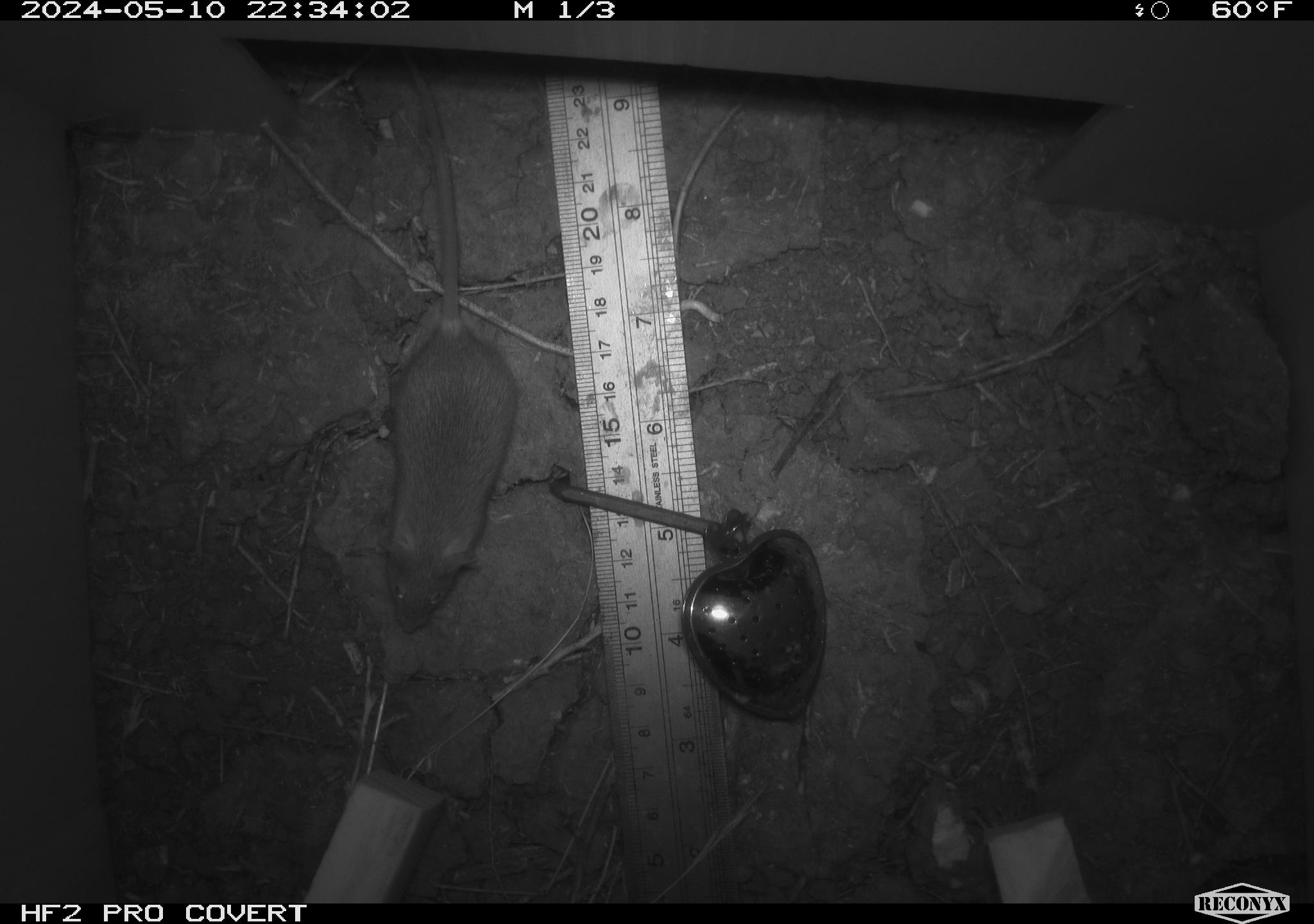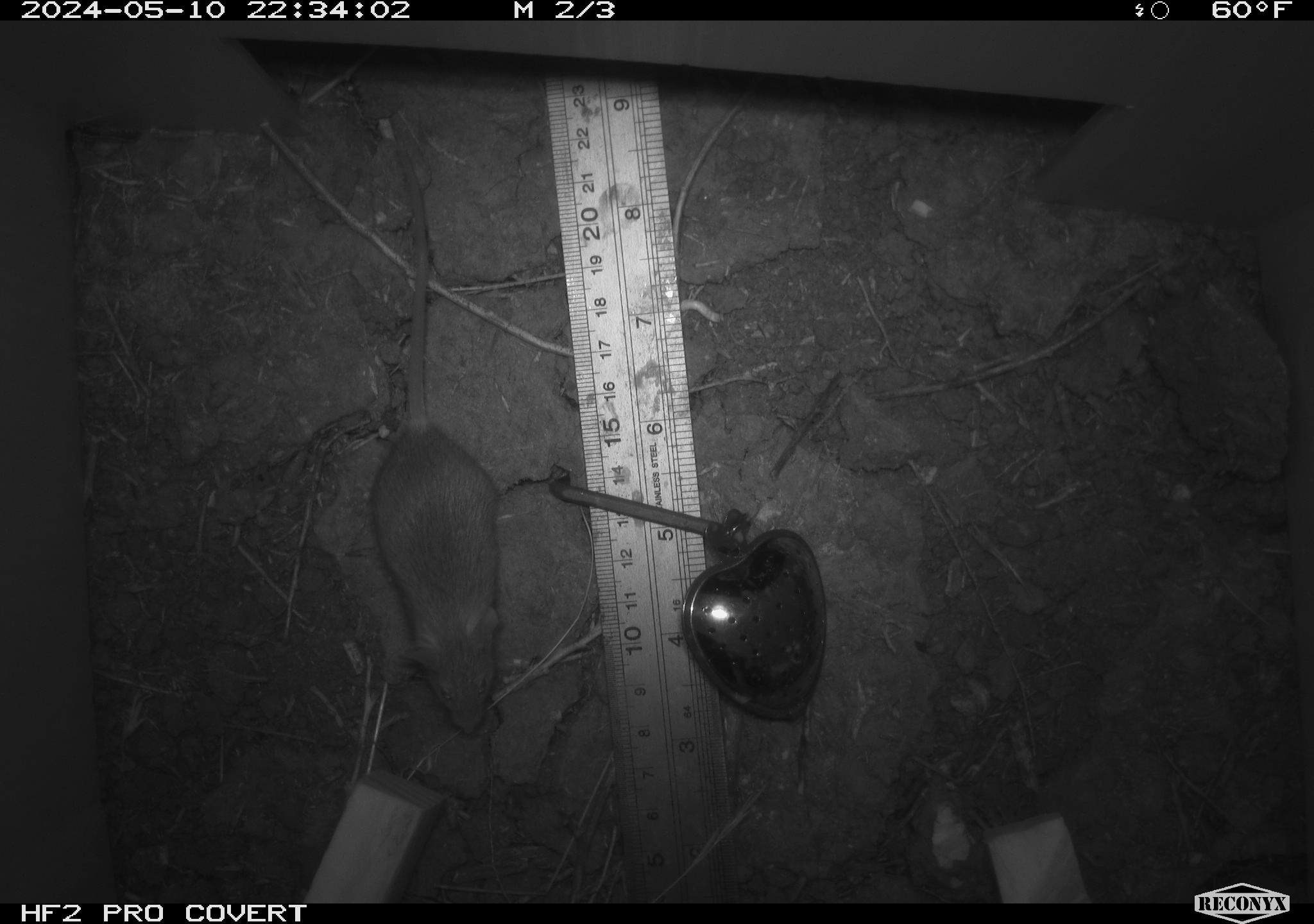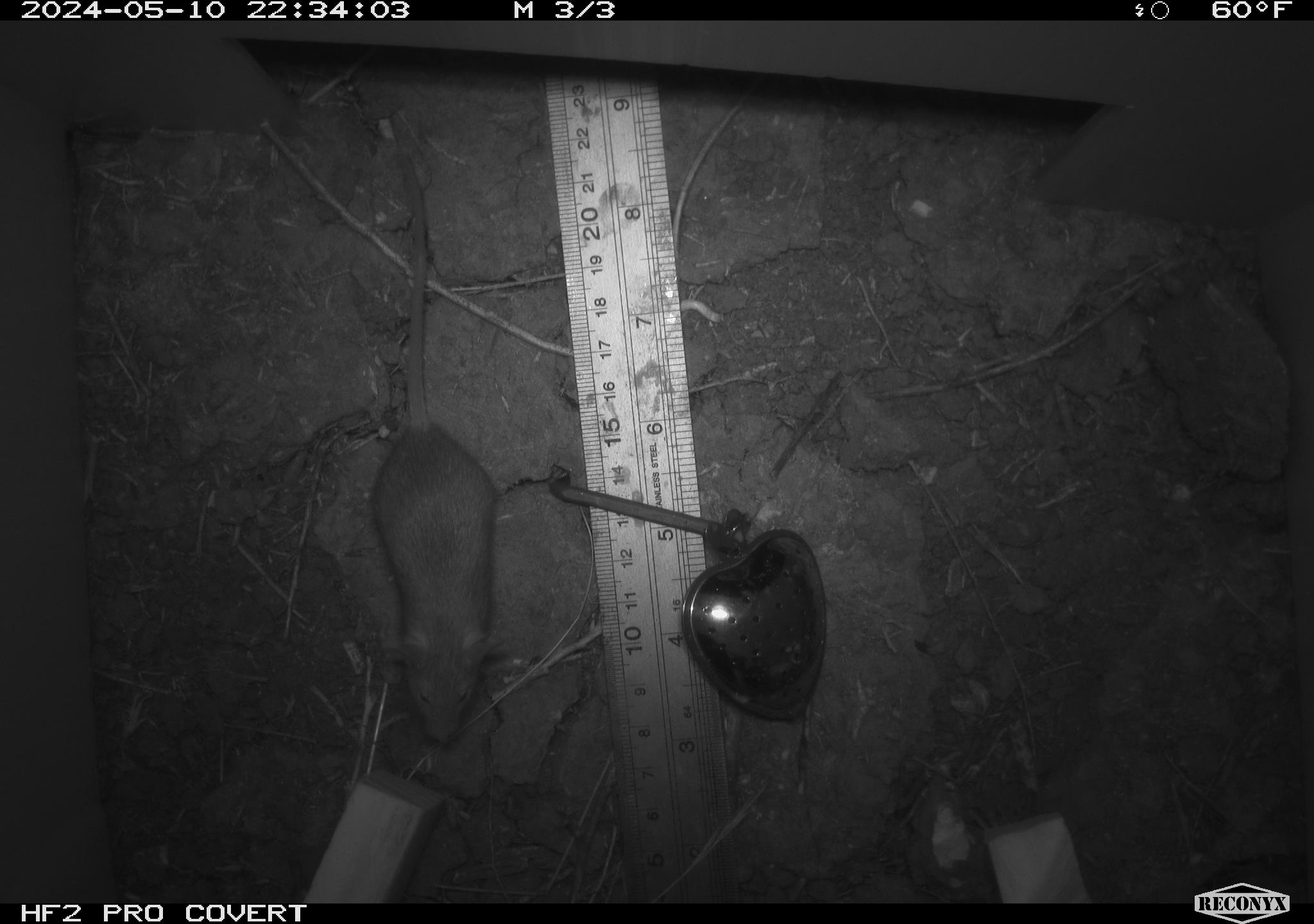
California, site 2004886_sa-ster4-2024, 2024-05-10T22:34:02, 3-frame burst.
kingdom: Animalia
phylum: Chordata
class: Mammalia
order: Rodentia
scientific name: Rodentia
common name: mouse species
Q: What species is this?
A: Mouse species (Rodentia).